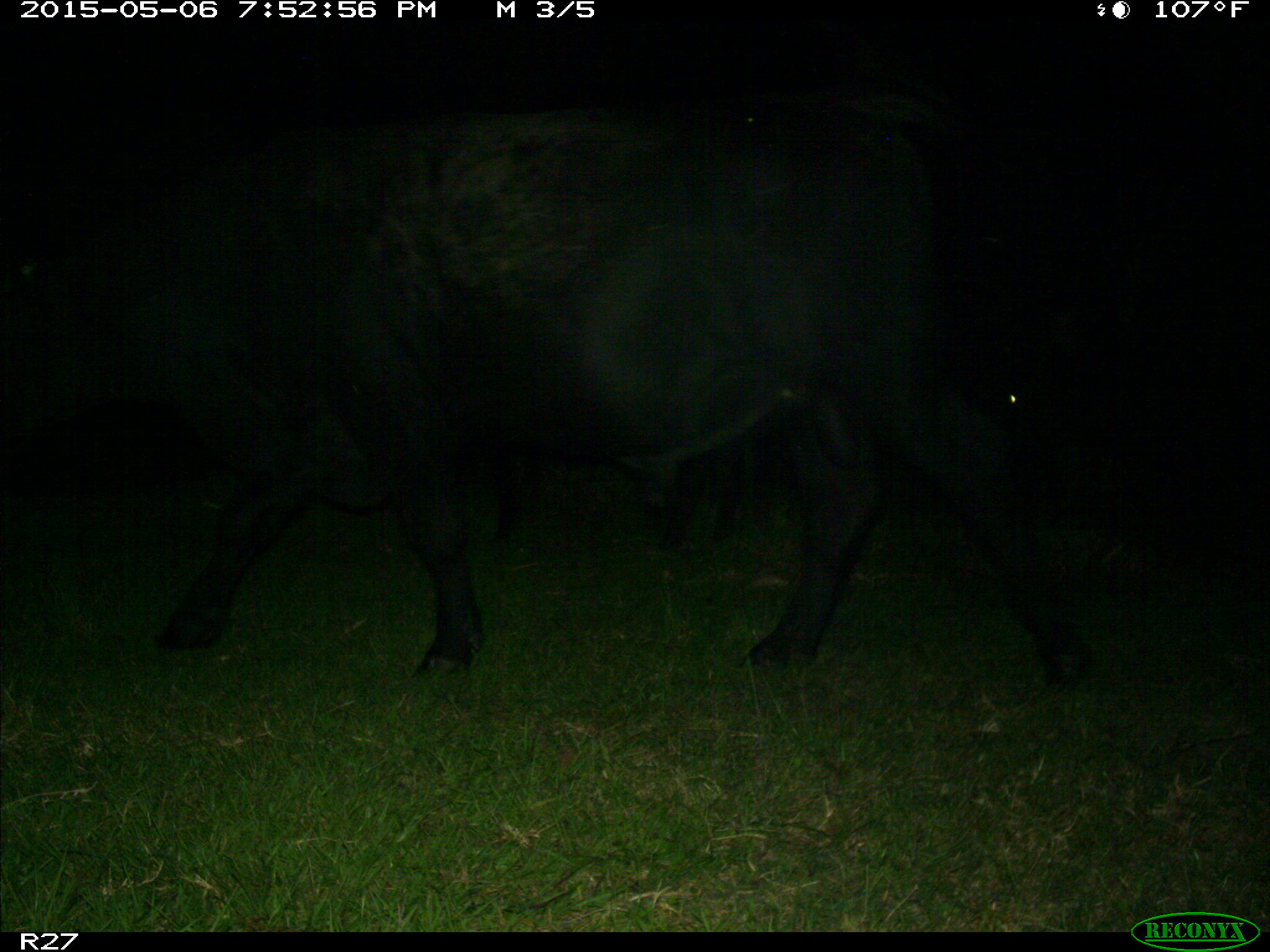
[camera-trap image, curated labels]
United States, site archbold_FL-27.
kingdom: Animalia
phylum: Chordata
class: Mammalia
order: Artiodactyla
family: Bovidae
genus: Bos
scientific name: Bos taurus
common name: domestic cow